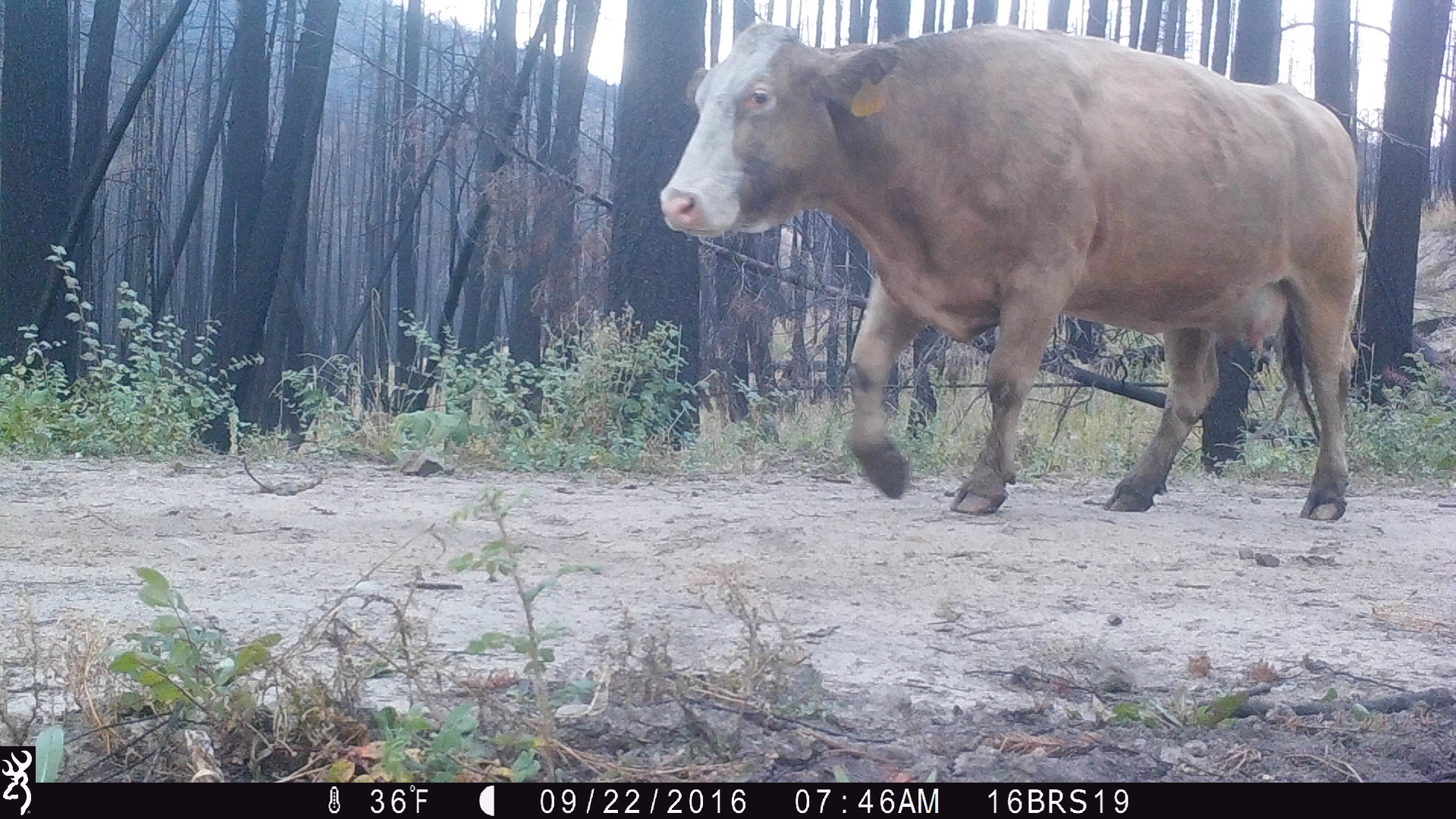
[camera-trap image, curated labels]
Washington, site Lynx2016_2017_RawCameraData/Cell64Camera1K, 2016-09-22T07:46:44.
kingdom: Animalia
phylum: Chordata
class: Mammalia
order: Artiodactyla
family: Bovidae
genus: Bos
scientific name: Bos taurus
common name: domestic cattle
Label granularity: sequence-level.